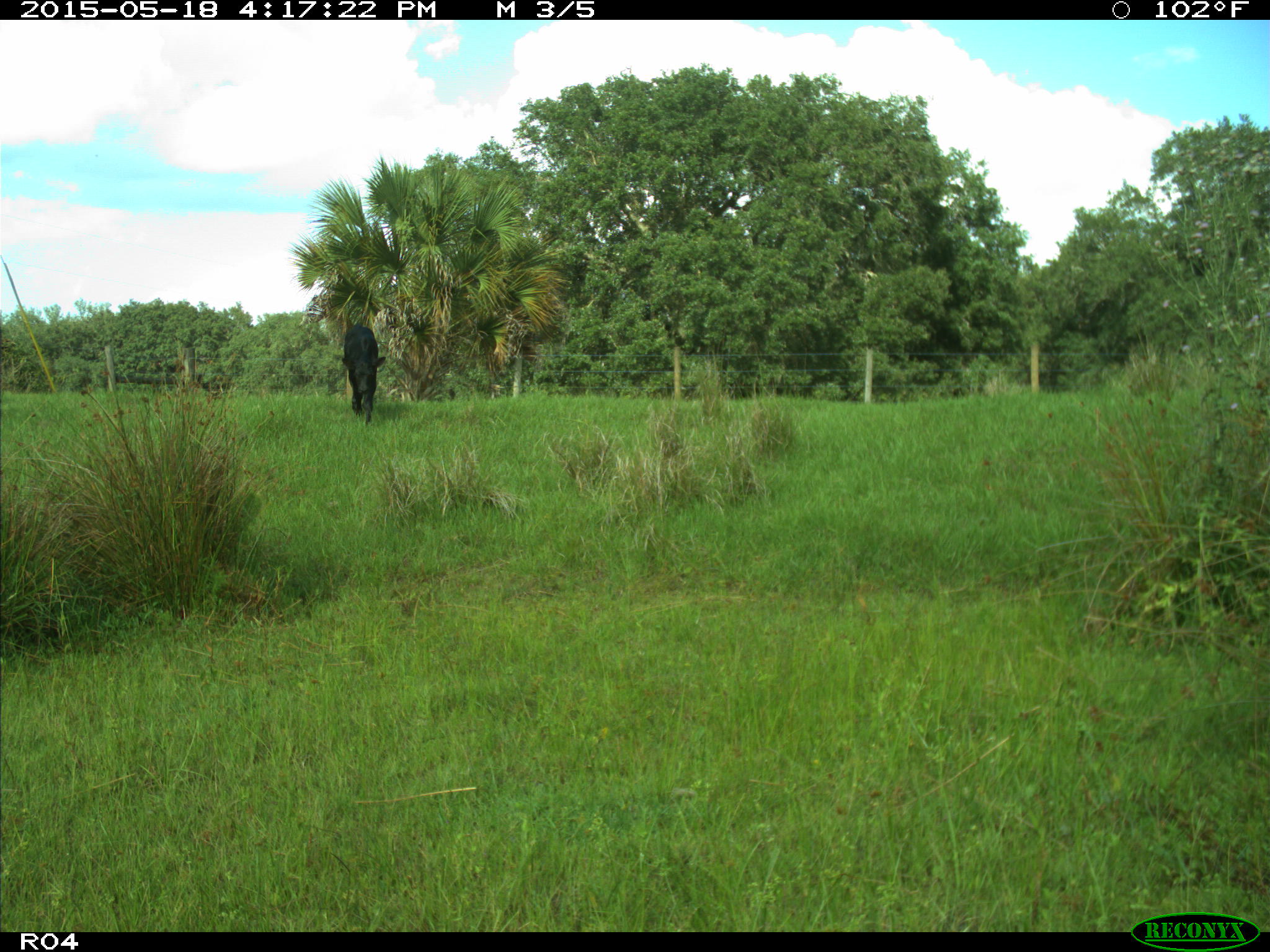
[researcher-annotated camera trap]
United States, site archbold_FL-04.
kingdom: Animalia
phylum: Chordata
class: Mammalia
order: Artiodactyla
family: Bovidae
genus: Bos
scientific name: Bos taurus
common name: domestic cow